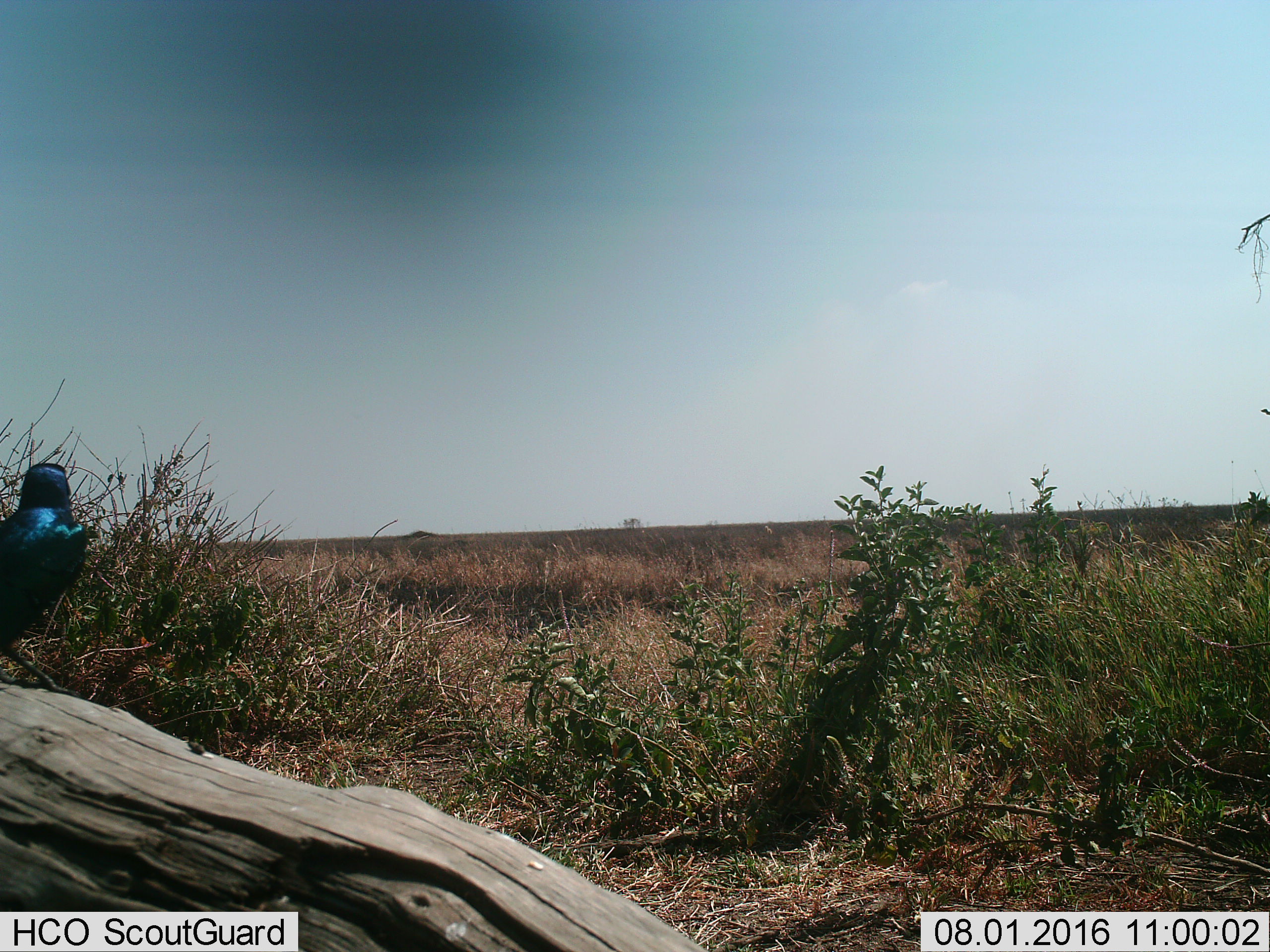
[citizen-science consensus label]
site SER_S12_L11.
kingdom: Animalia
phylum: Chordata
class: Aves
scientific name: Aves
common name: bird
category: birdother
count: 1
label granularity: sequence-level